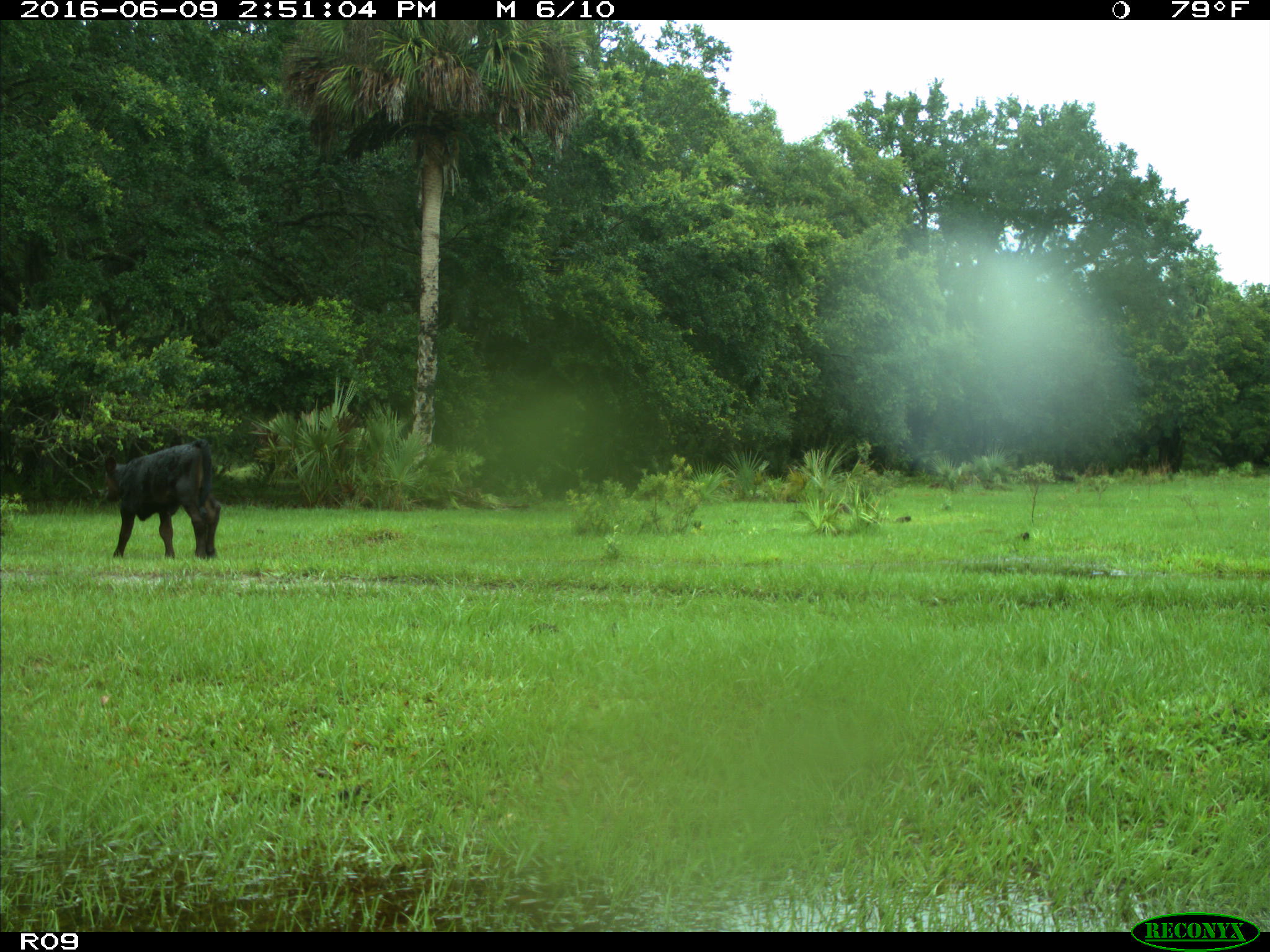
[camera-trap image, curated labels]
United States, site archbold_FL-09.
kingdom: Animalia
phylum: Chordata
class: Mammalia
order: Artiodactyla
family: Bovidae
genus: Bos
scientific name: Bos taurus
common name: domestic cow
Bos taurus (domestic cow).